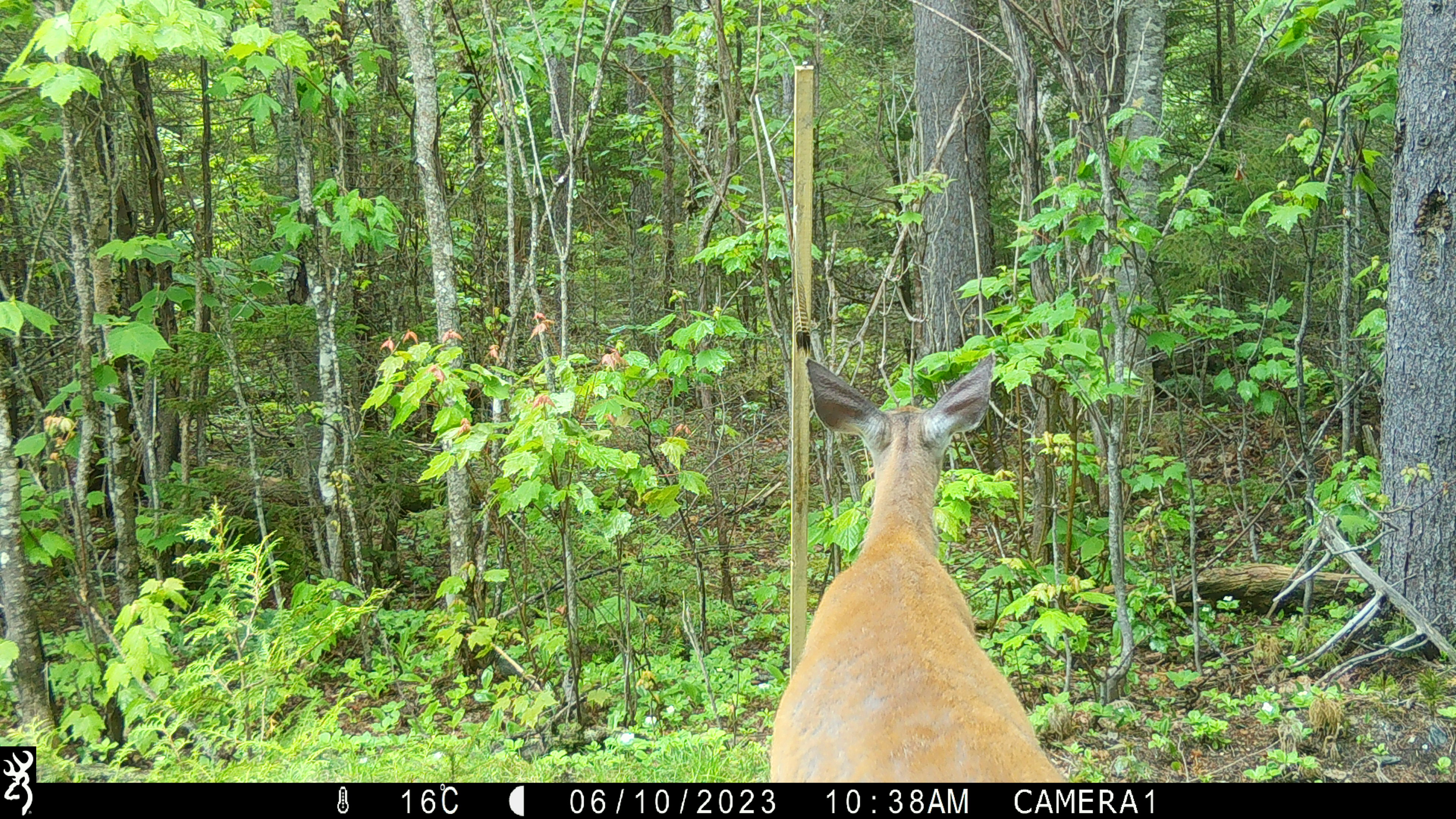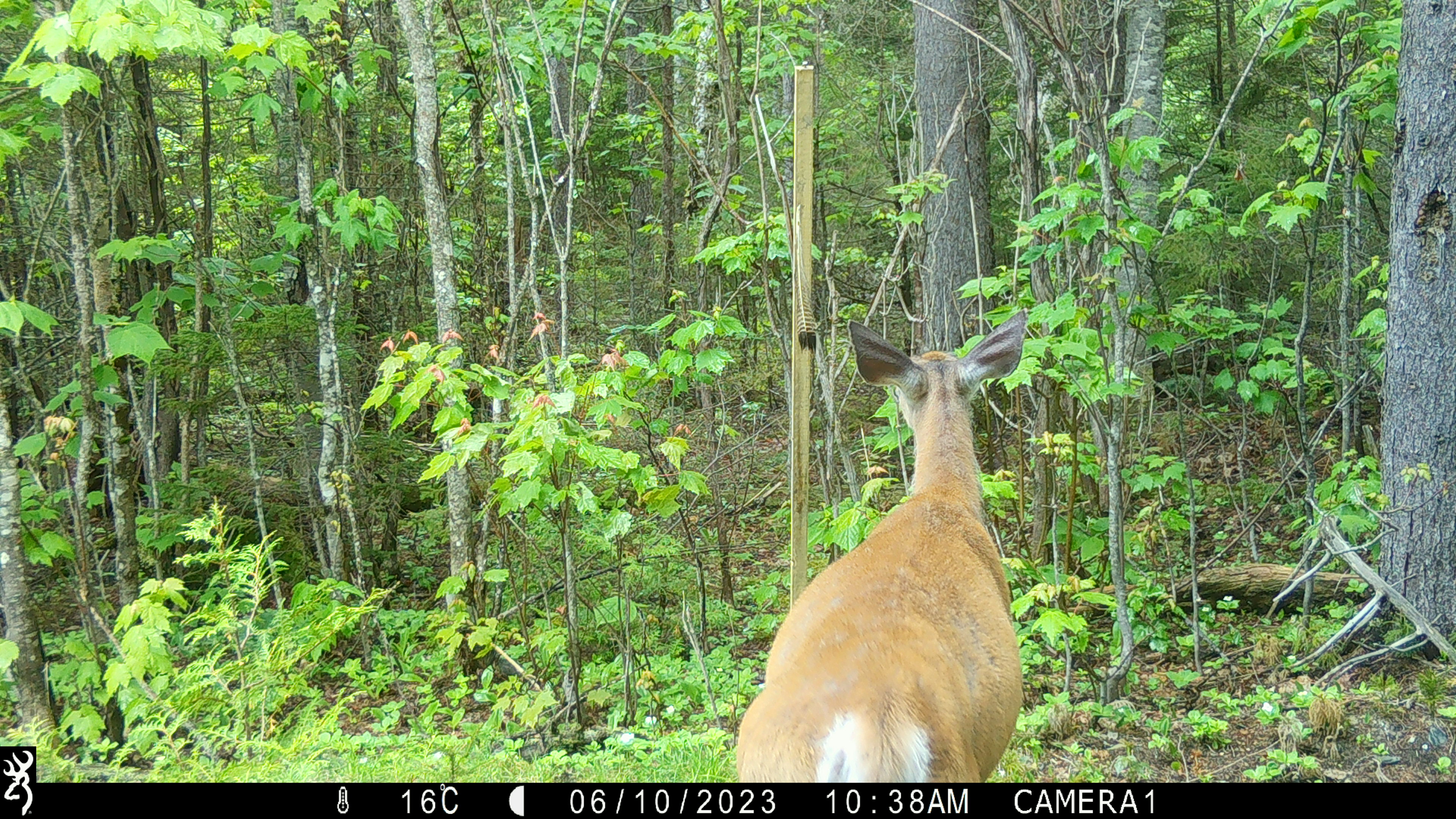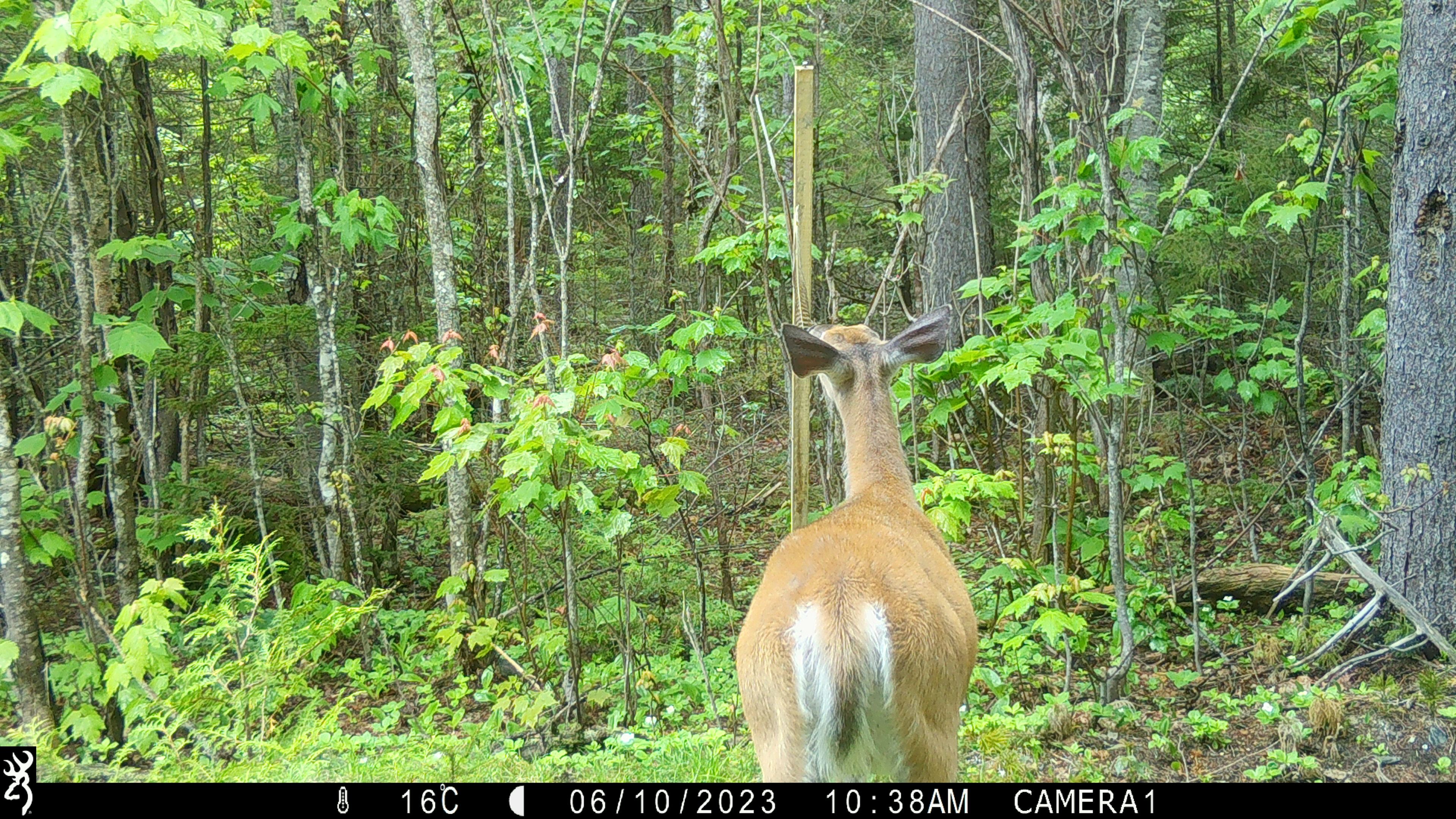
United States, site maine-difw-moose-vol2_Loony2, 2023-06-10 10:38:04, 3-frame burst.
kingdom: Animalia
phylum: Chordata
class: Mammalia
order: Artiodactyla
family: Cervidae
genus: Odocoileus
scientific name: Odocoileus virginianus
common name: white-tailed deer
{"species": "white-tailed deer (Odocoileus virginianus)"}